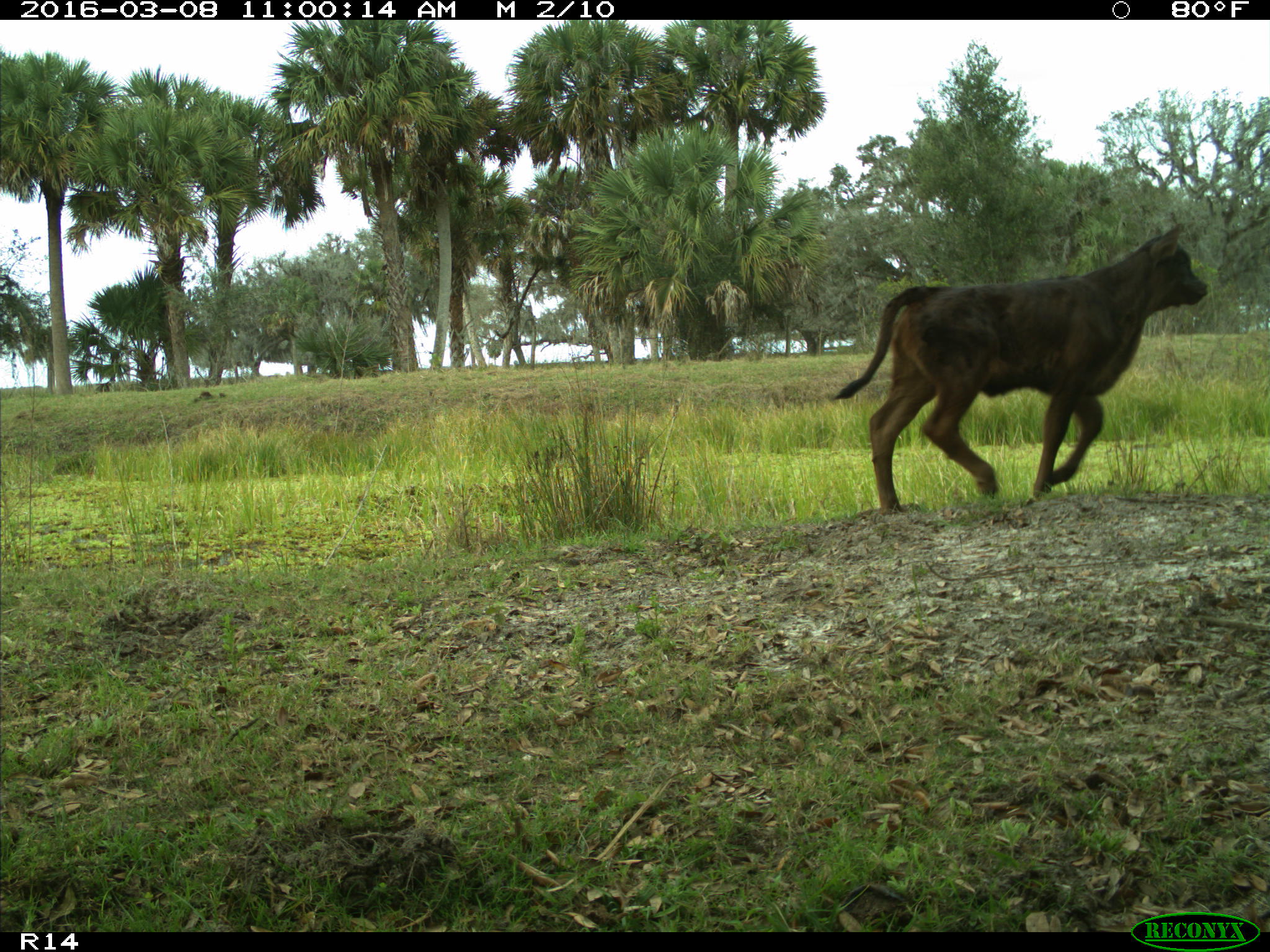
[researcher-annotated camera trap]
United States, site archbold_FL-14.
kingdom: Animalia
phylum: Chordata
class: Mammalia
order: Artiodactyla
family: Bovidae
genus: Bos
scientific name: Bos taurus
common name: domestic cow